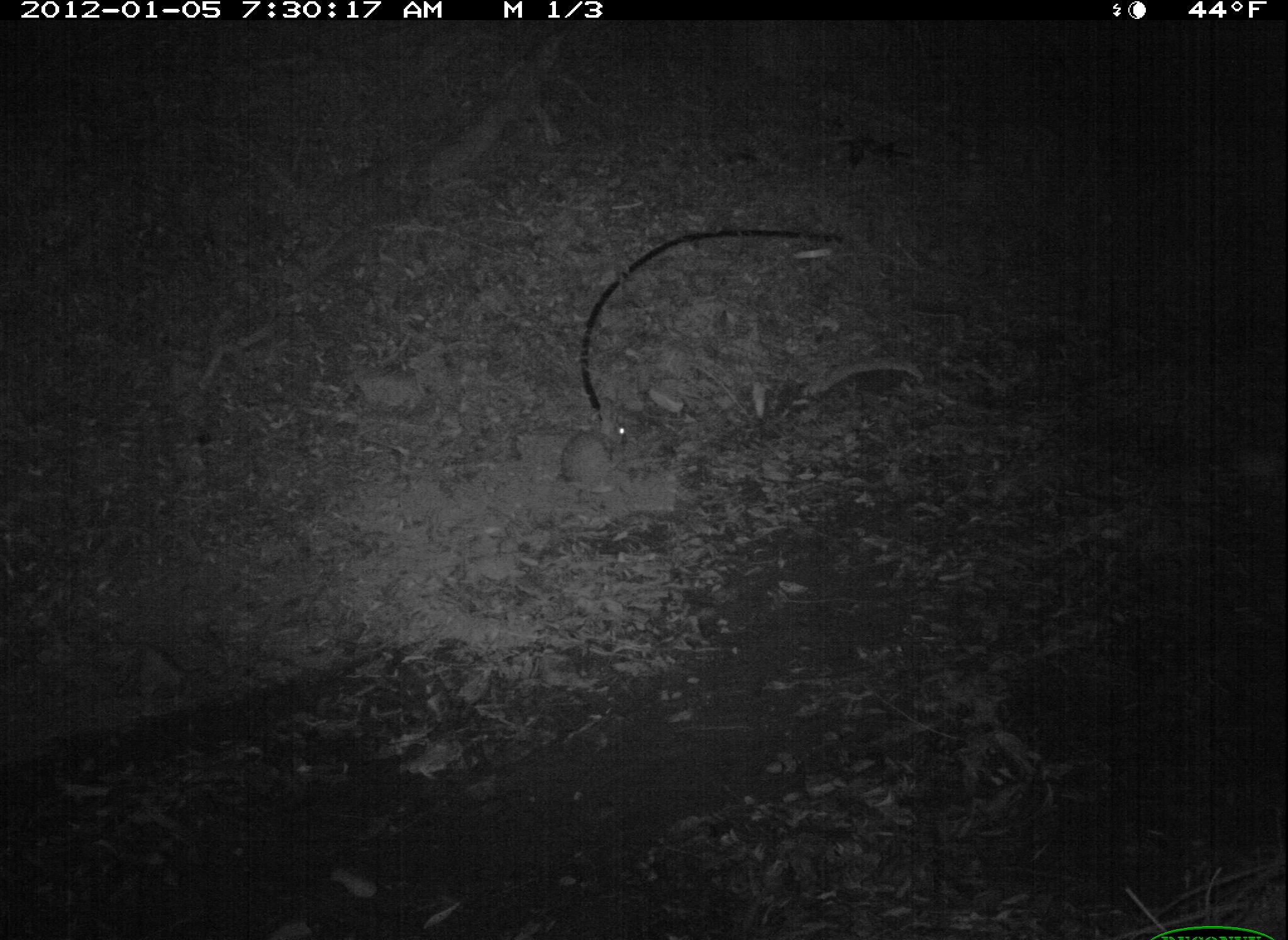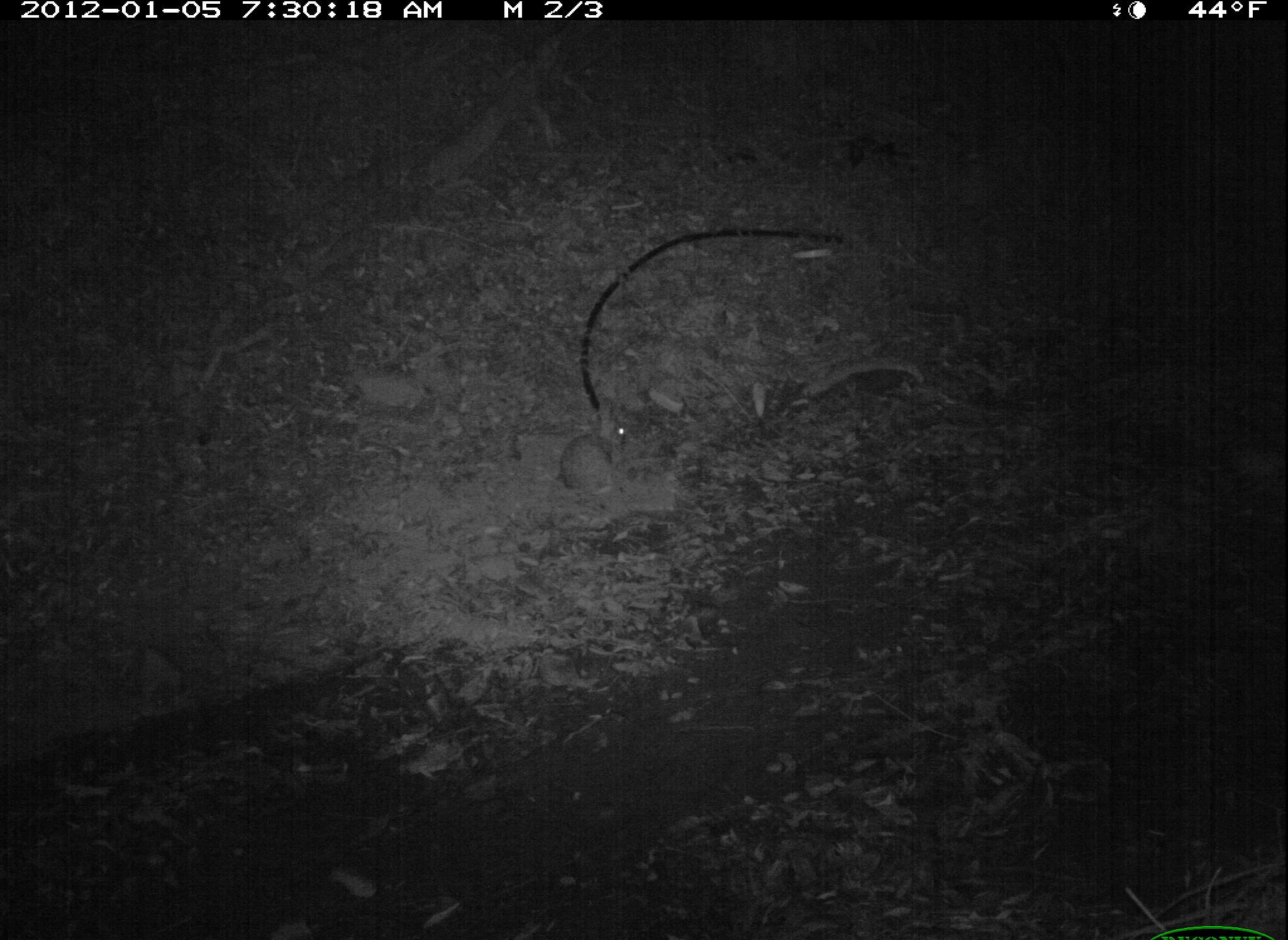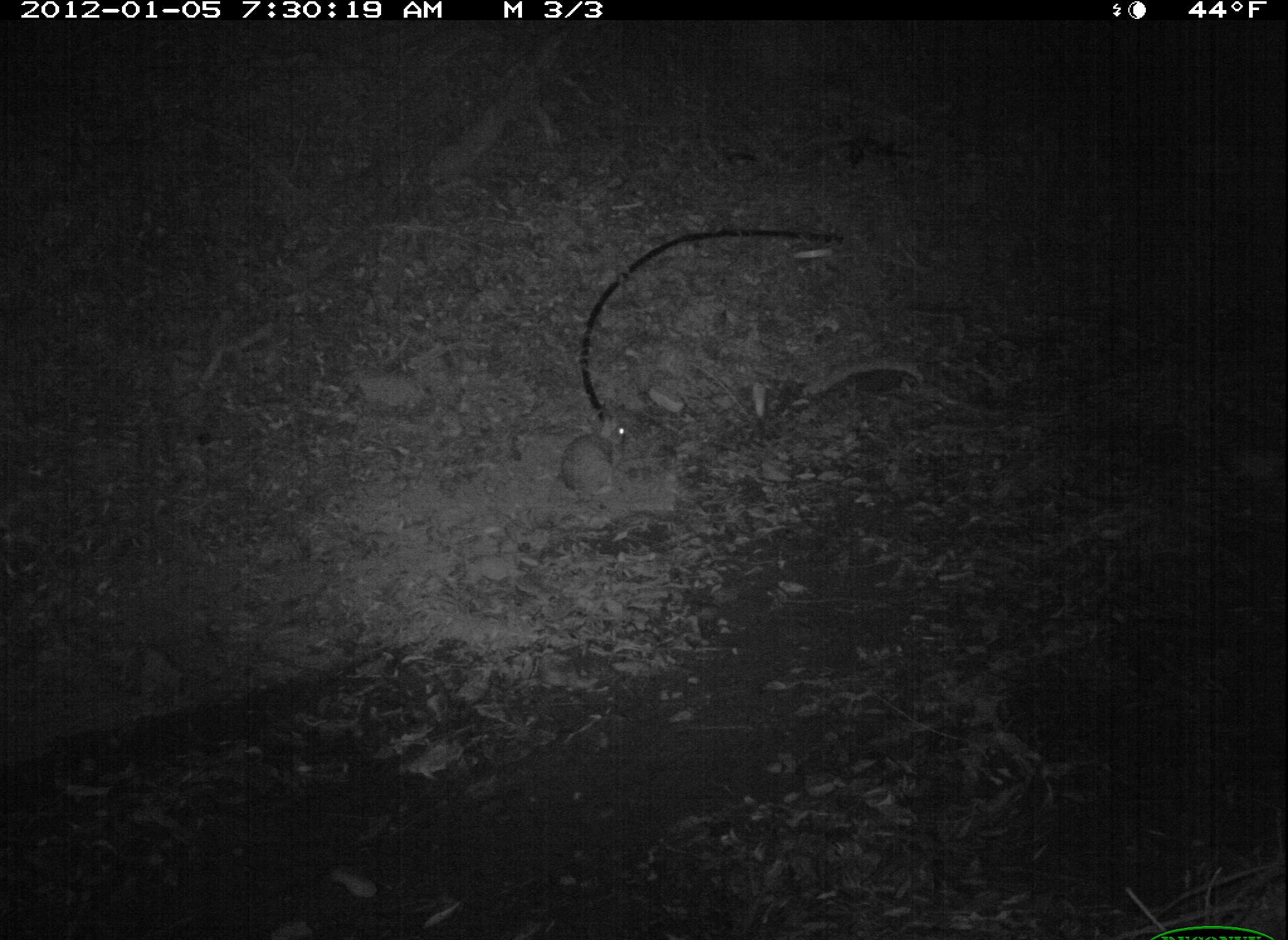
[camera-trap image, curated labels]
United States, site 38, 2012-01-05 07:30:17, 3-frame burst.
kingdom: Animalia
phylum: Chordata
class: Mammalia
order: Lagomorpha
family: Leporidae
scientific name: Leporidae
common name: rabbits and hares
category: rabbit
Rabbit (rabbits and hares) (Leporidae).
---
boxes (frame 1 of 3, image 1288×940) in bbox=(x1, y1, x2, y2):
rabbit: bbox=(543, 397, 650, 497)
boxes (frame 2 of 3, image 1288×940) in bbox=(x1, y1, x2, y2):
rabbit: bbox=(549, 395, 655, 523)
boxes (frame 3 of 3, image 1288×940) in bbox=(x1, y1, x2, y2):
rabbit: bbox=(551, 401, 648, 530)